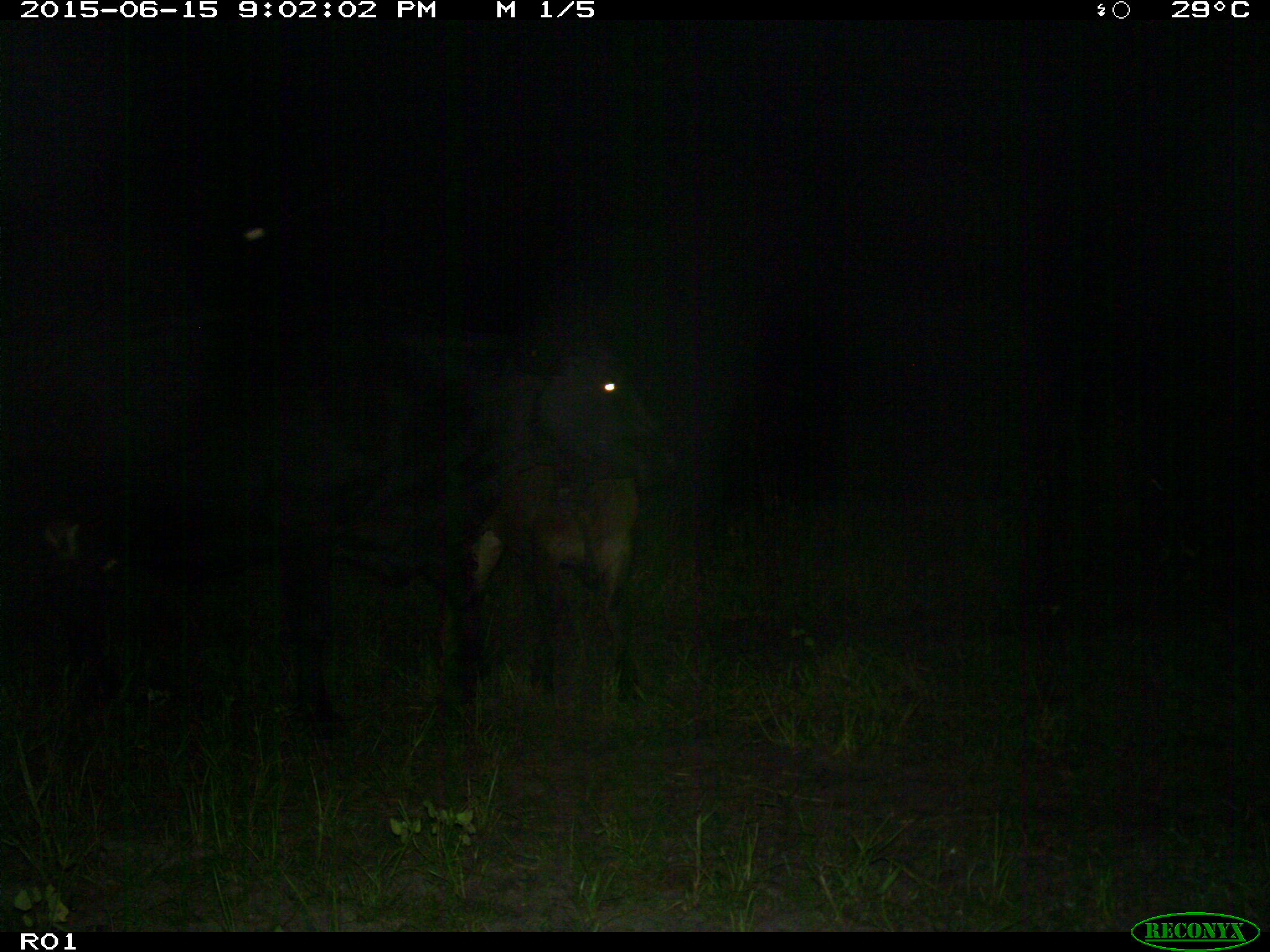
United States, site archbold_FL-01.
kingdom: Animalia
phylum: Chordata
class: Mammalia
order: Artiodactyla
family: Bovidae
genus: Bos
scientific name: Bos taurus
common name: domestic cow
Bos taurus (domestic cow).